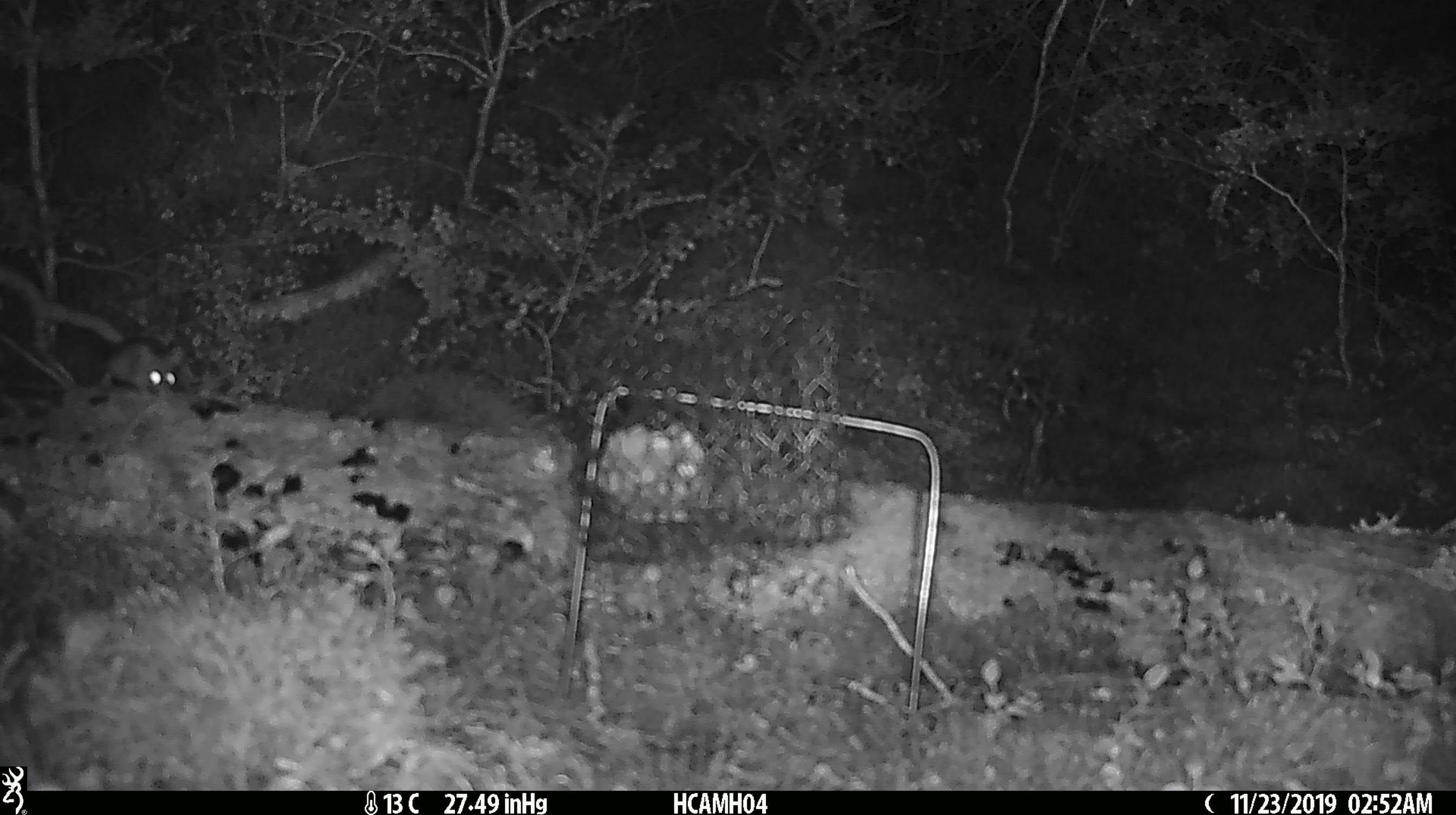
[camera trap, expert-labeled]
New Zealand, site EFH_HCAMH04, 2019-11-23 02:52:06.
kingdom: Animalia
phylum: Chordata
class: Mammalia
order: Rodentia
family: Muridae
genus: Mus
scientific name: Mus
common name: mouse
Mouse (Mus).